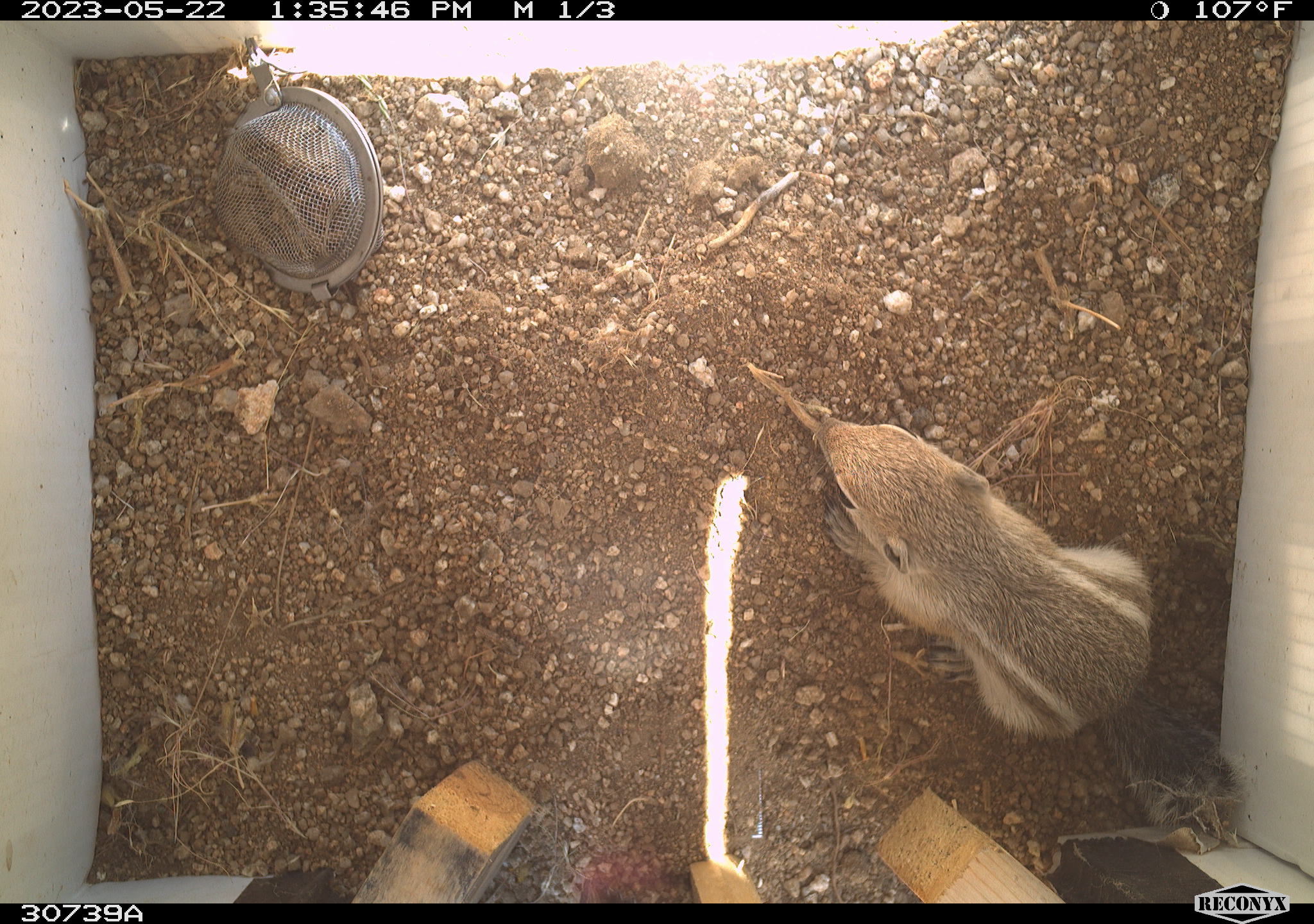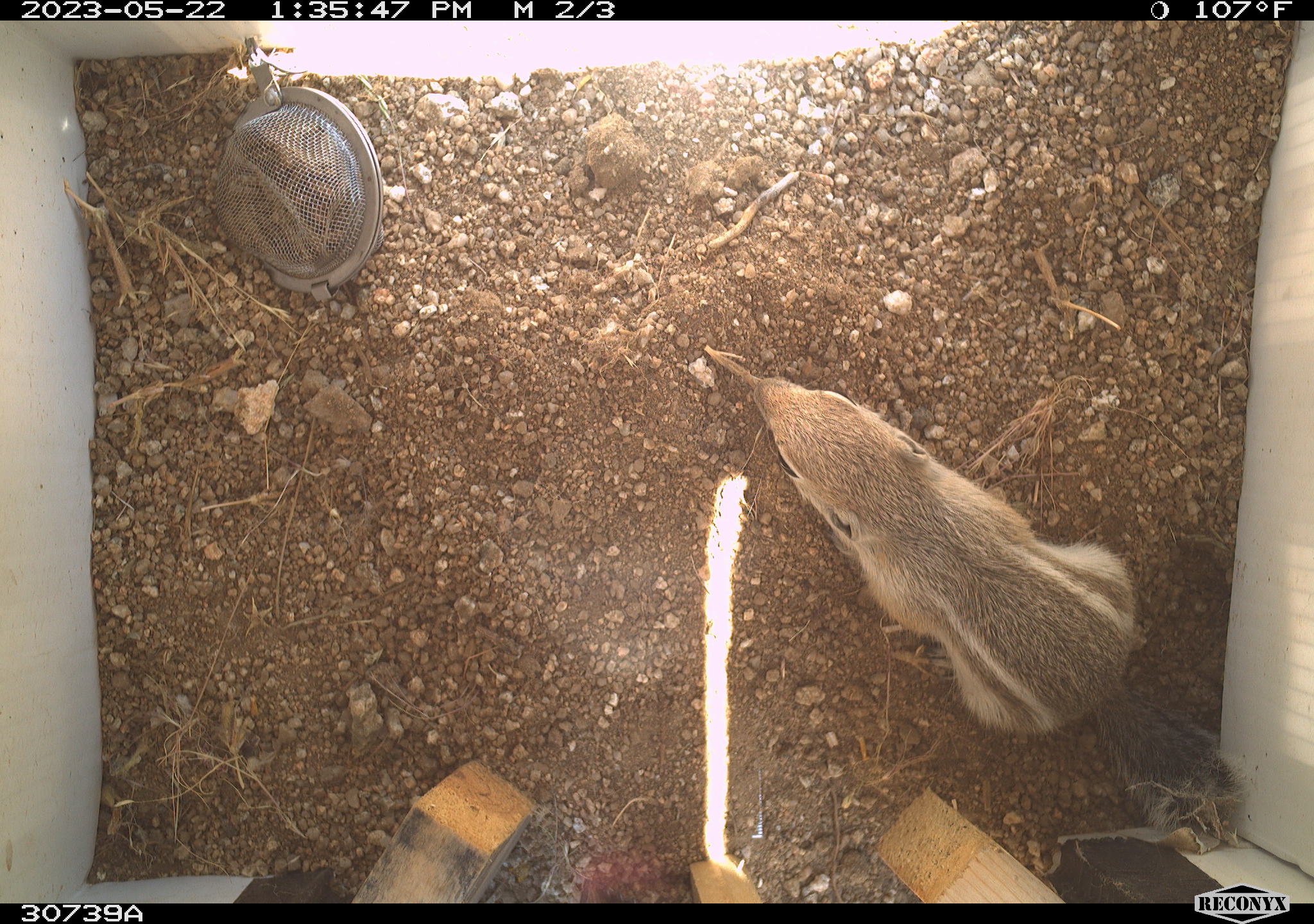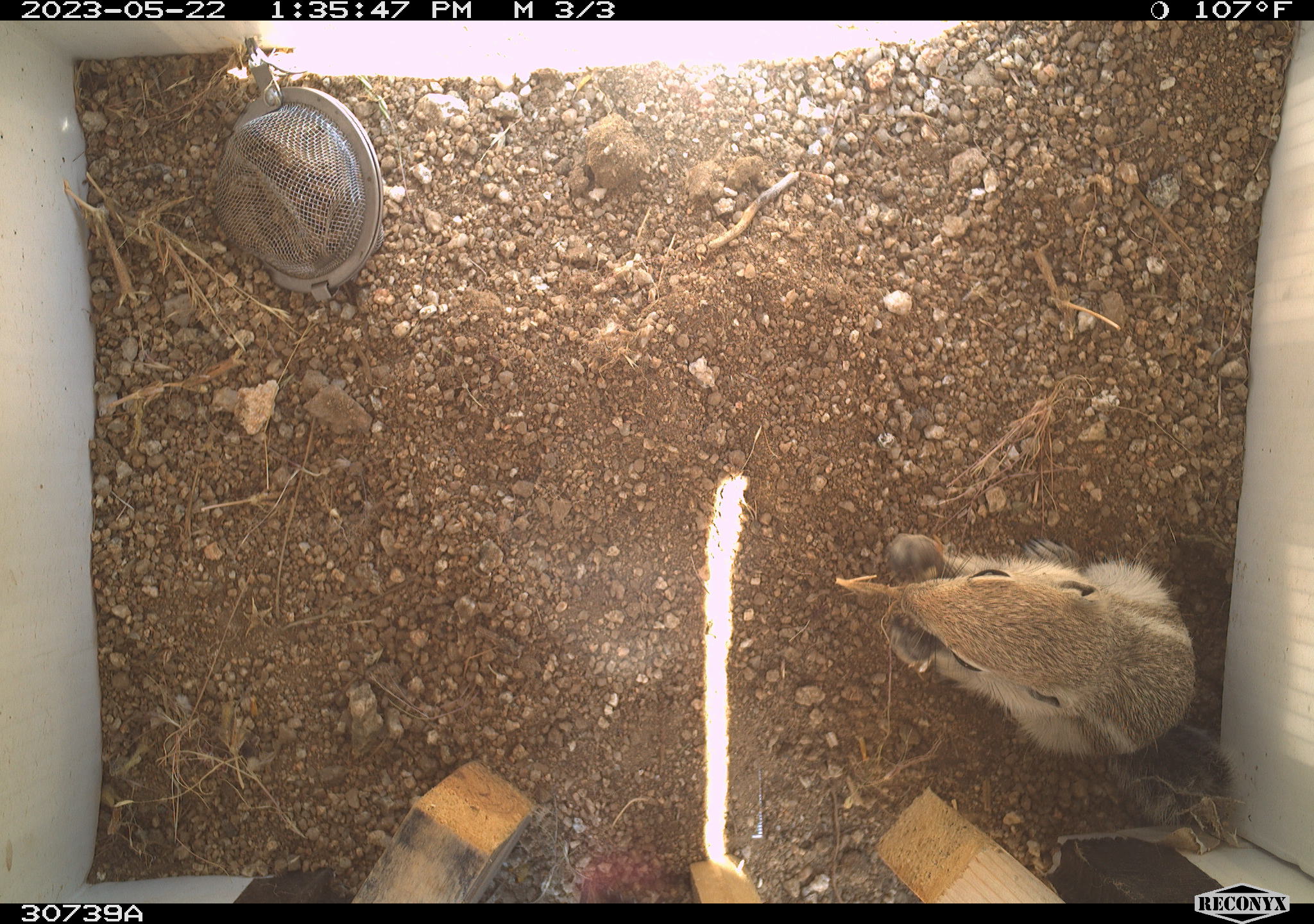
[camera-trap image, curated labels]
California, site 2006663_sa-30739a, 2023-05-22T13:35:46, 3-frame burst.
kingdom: Animalia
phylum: Chordata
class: Mammalia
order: Rodentia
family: Sciuridae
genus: Ammospermophilus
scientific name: Ammospermophilus leucurus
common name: white-tailed antelope squirrel